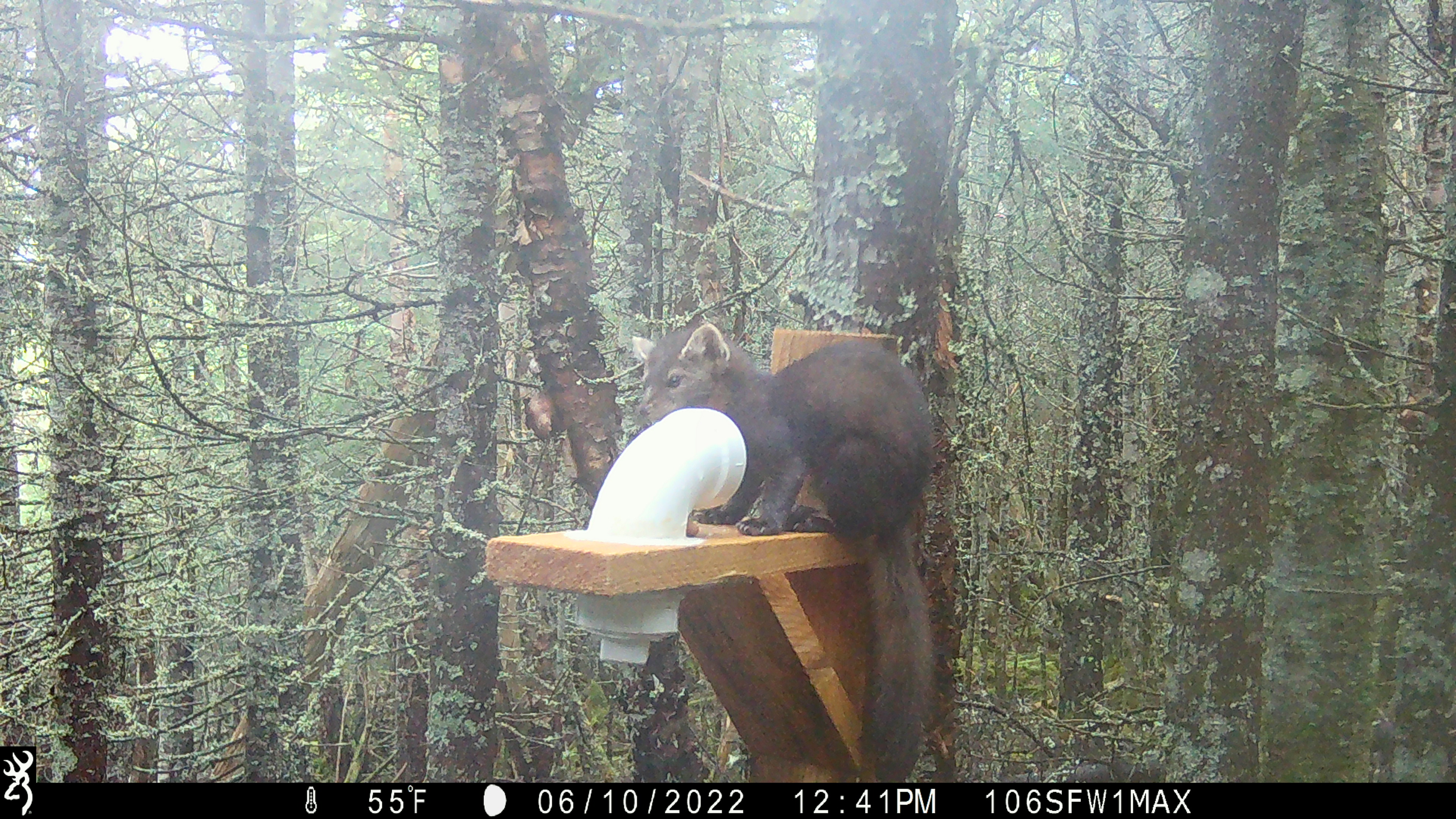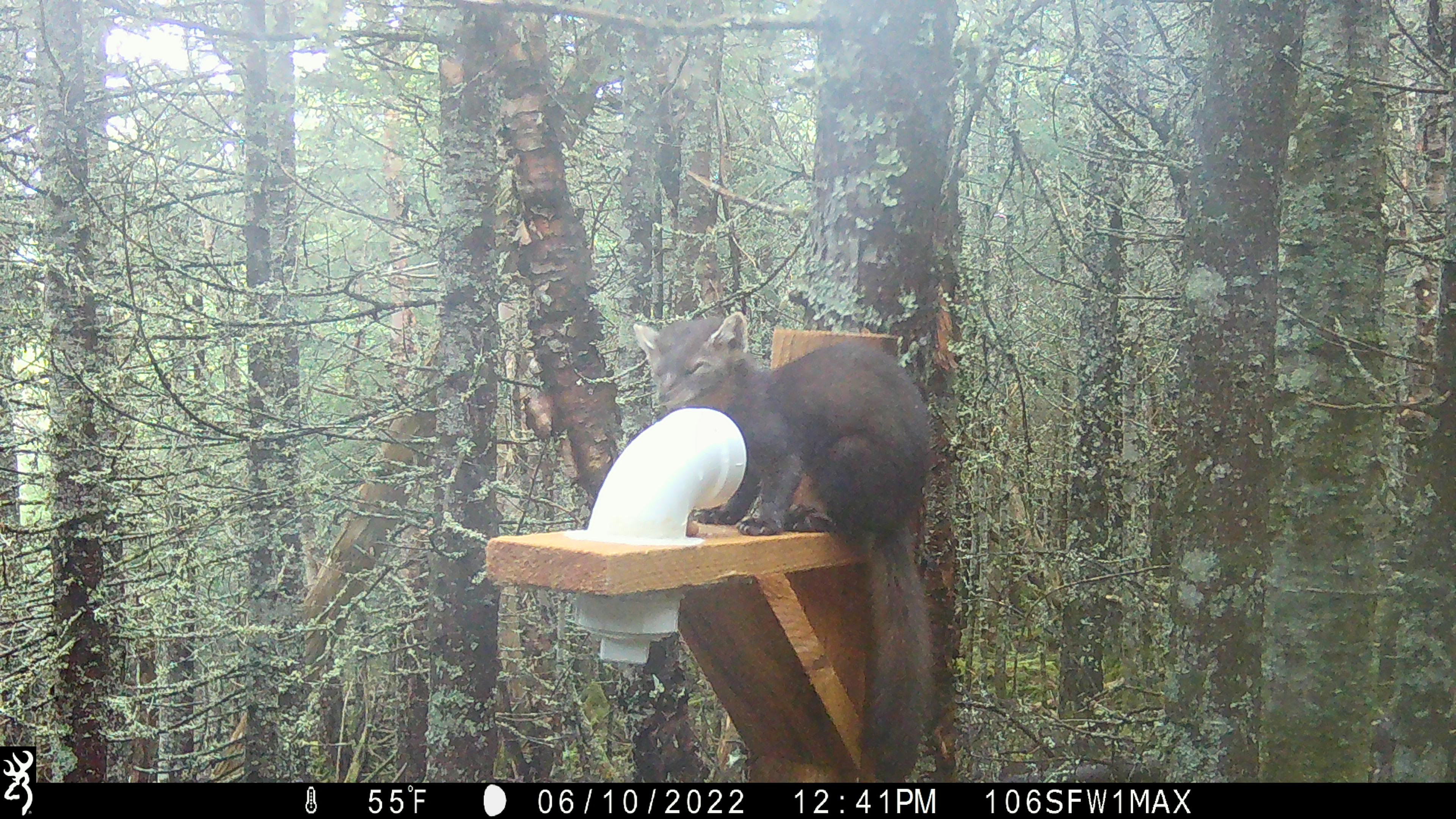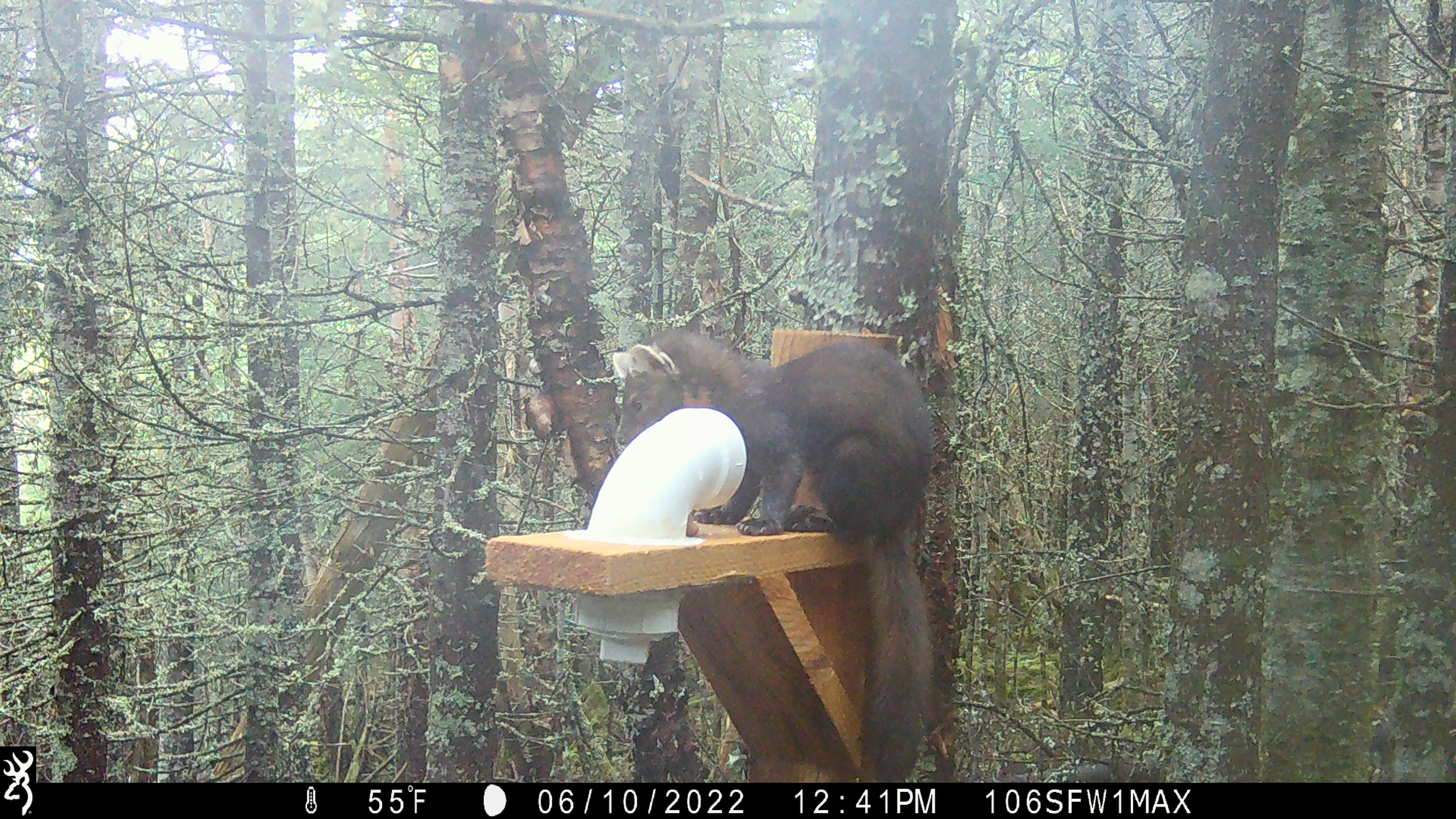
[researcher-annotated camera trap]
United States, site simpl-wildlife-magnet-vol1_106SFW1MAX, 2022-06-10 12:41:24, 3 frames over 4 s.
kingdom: Animalia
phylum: Chordata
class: Mammalia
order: Carnivora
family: Mustelidae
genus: Martes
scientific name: Martes americana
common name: american marten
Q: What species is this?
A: American marten (Martes americana).